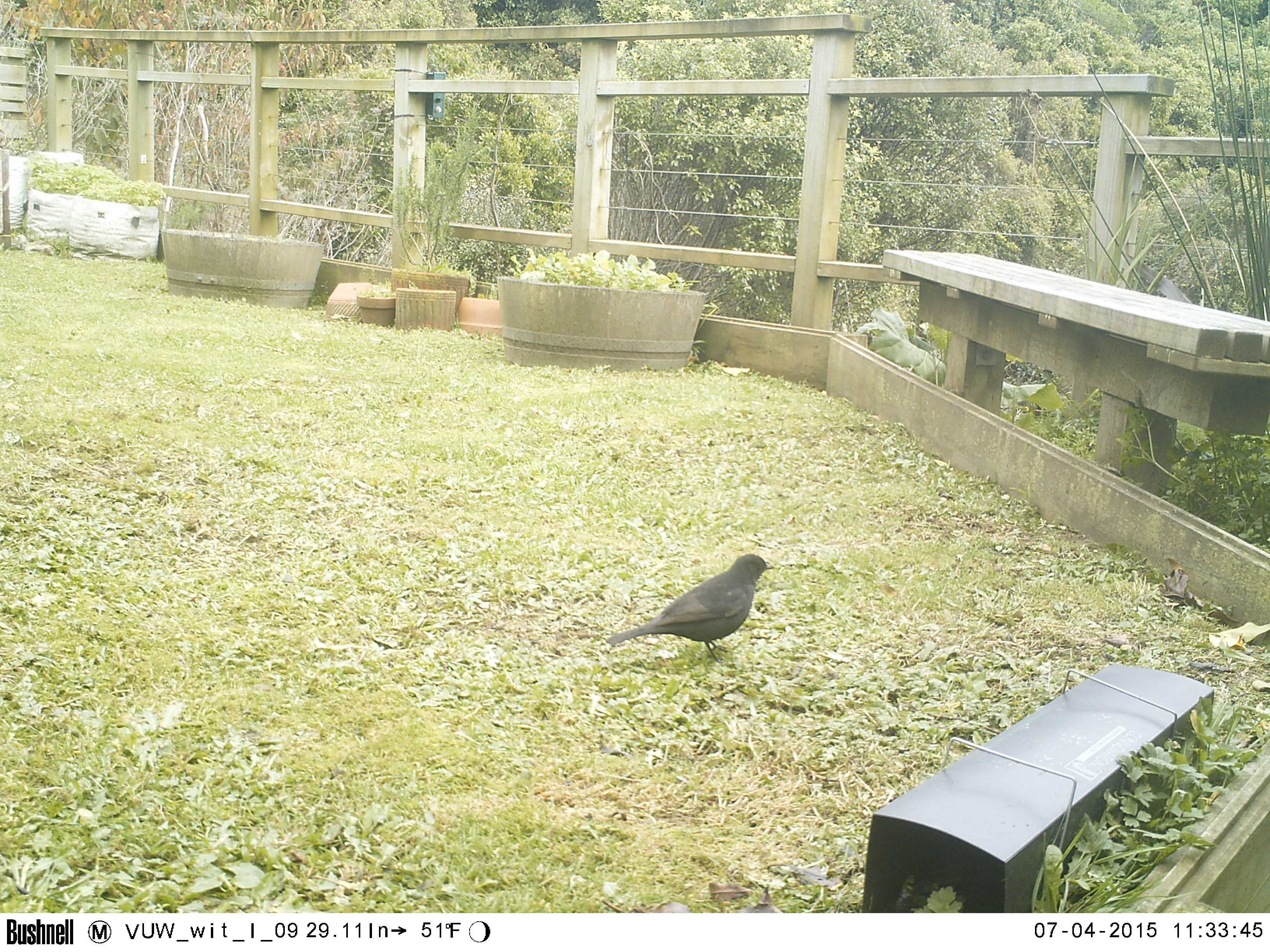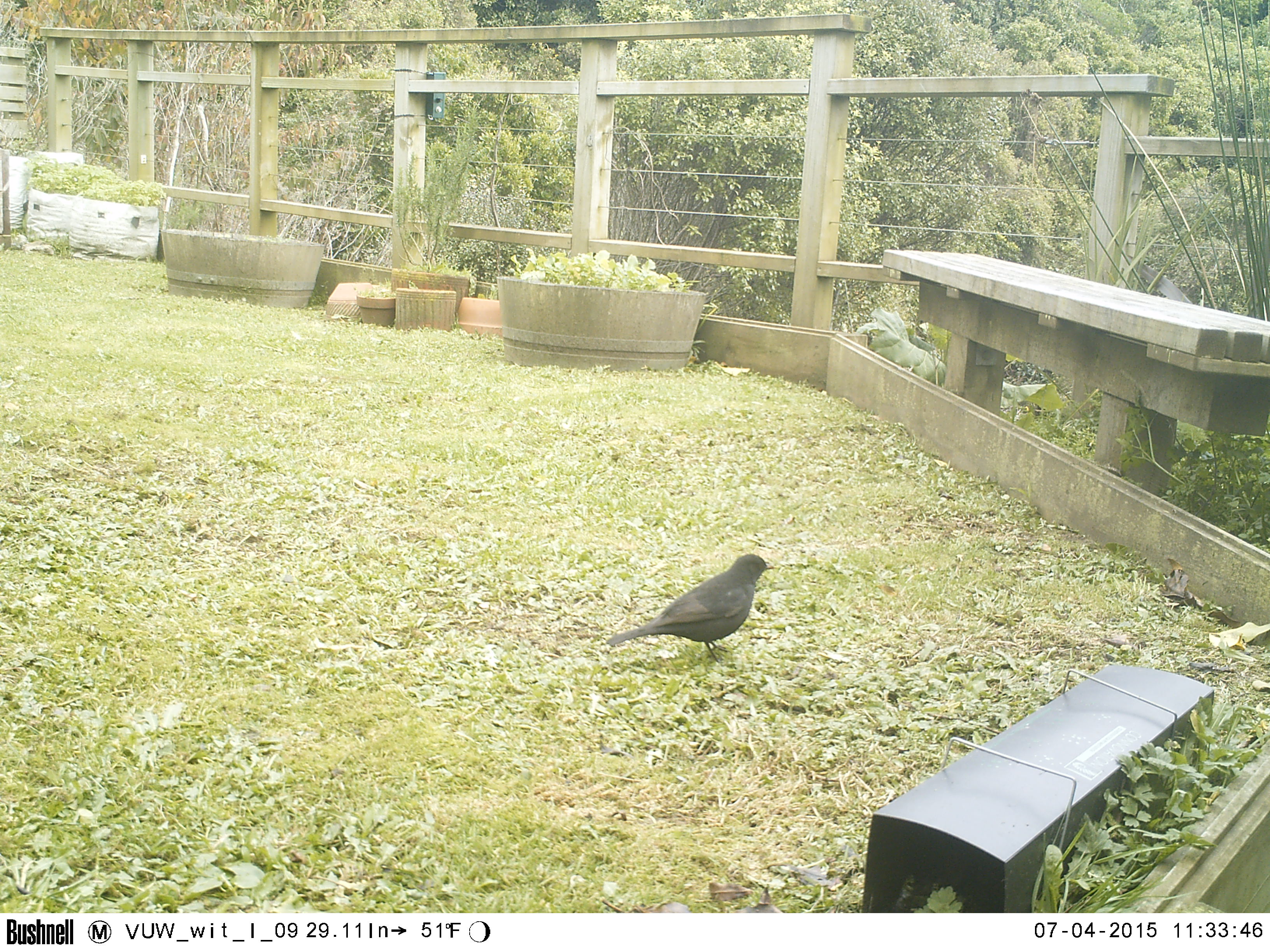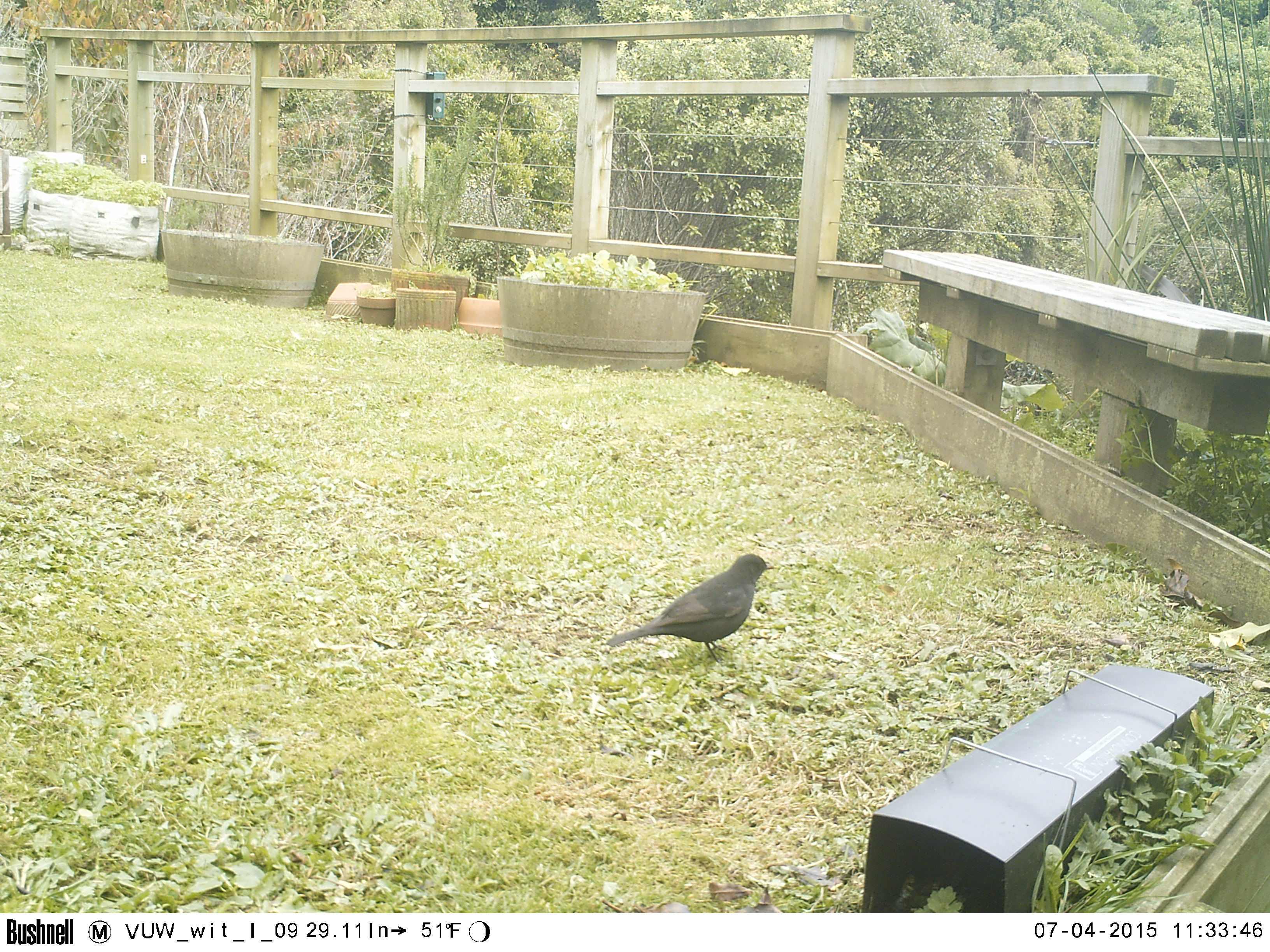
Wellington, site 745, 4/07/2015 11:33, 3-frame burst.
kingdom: Animalia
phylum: Chordata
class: Aves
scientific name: Aves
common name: bird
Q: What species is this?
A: Bird (Aves).